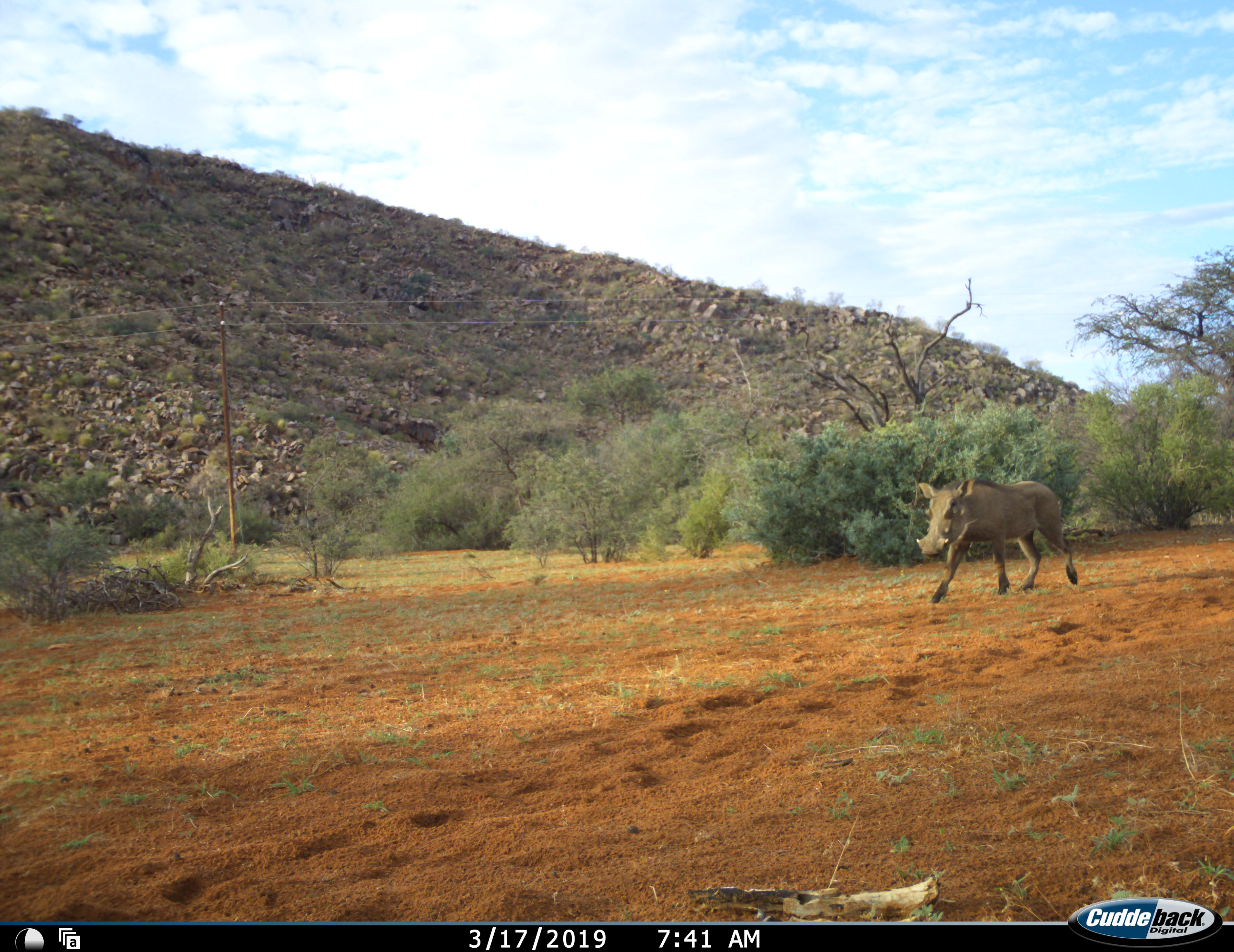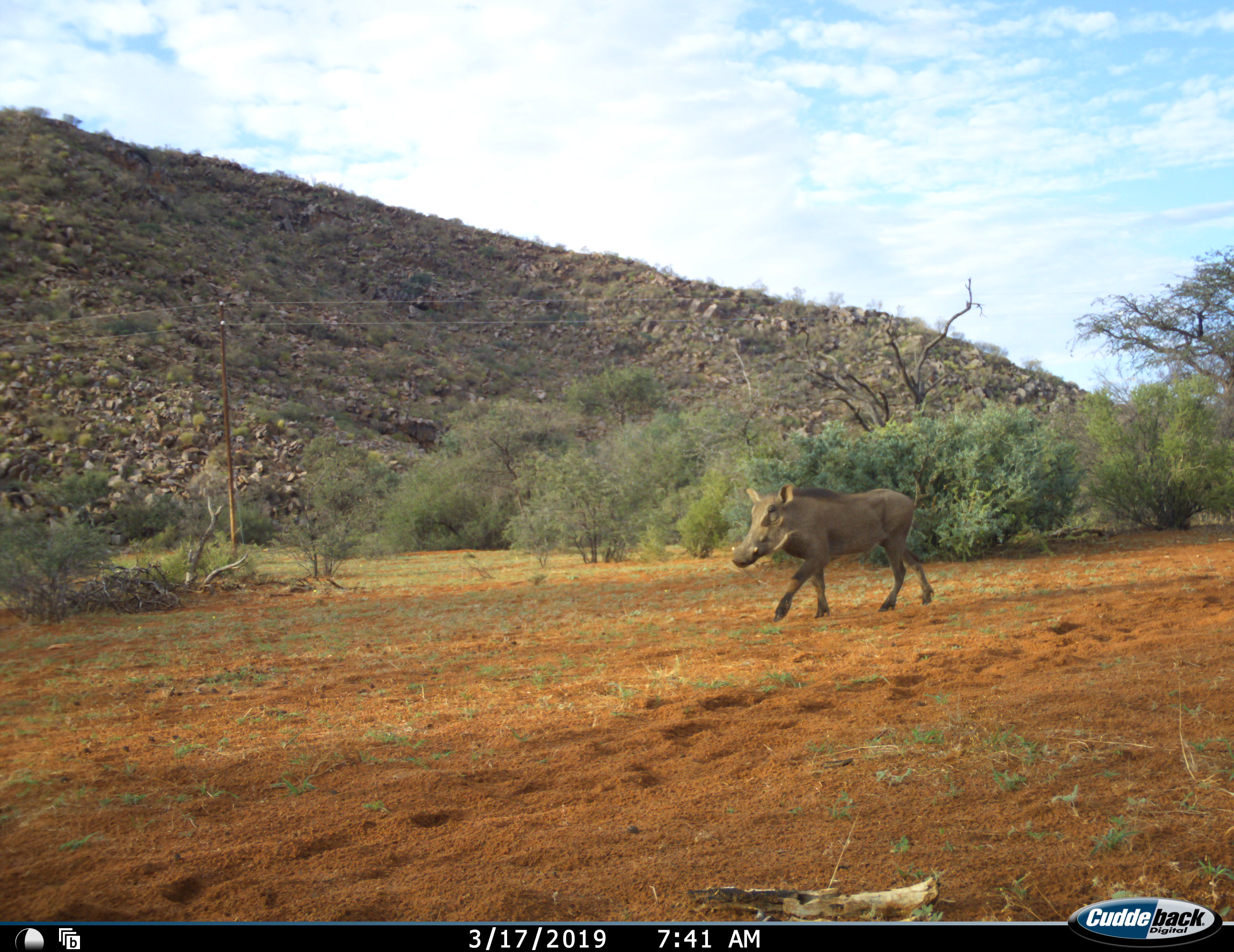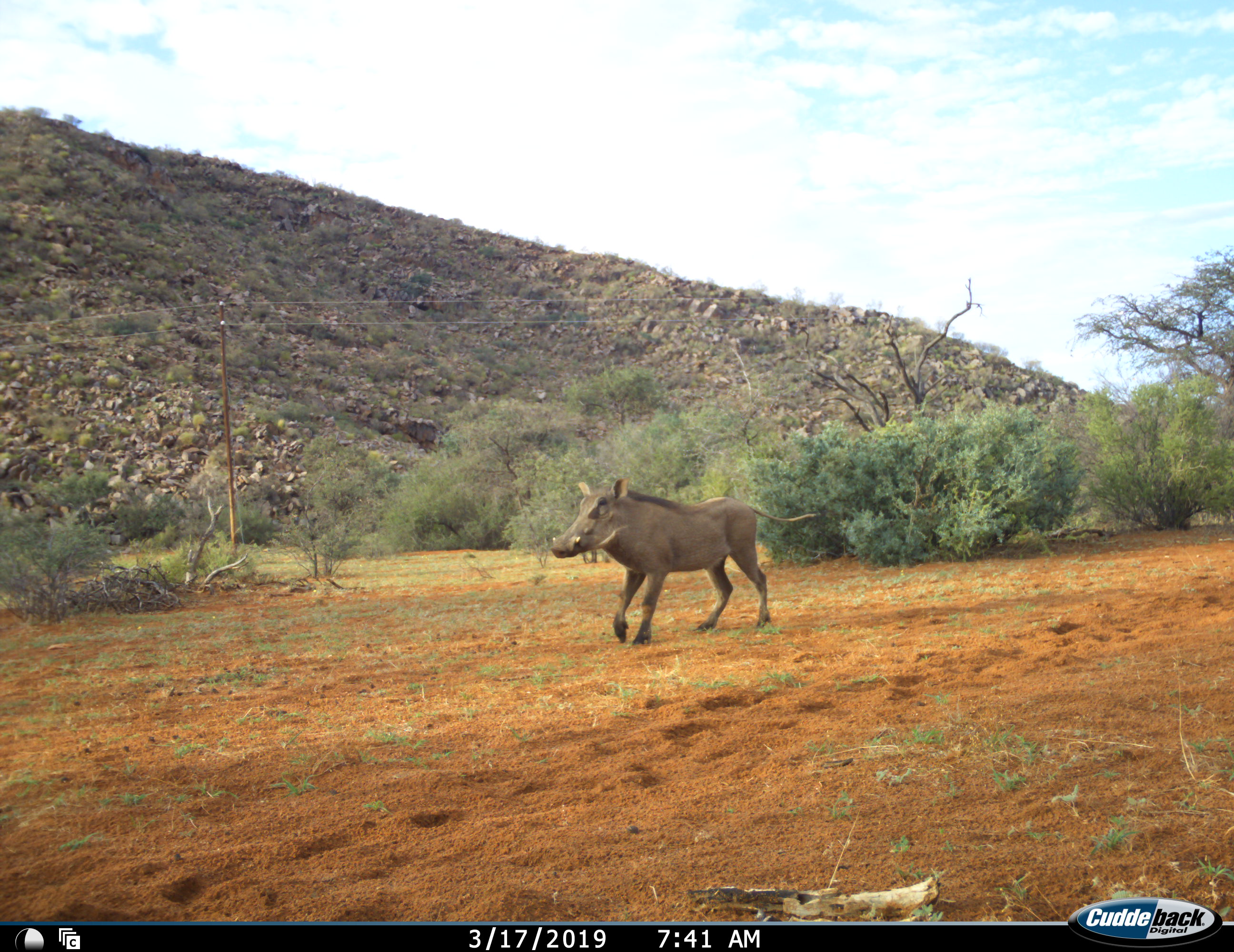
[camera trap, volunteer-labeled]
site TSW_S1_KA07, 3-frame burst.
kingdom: Animalia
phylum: Chordata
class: Mammalia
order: Artiodactyla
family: Suidae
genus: Phacochoerus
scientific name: Phacochoerus africanus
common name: warthog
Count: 1.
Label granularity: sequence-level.